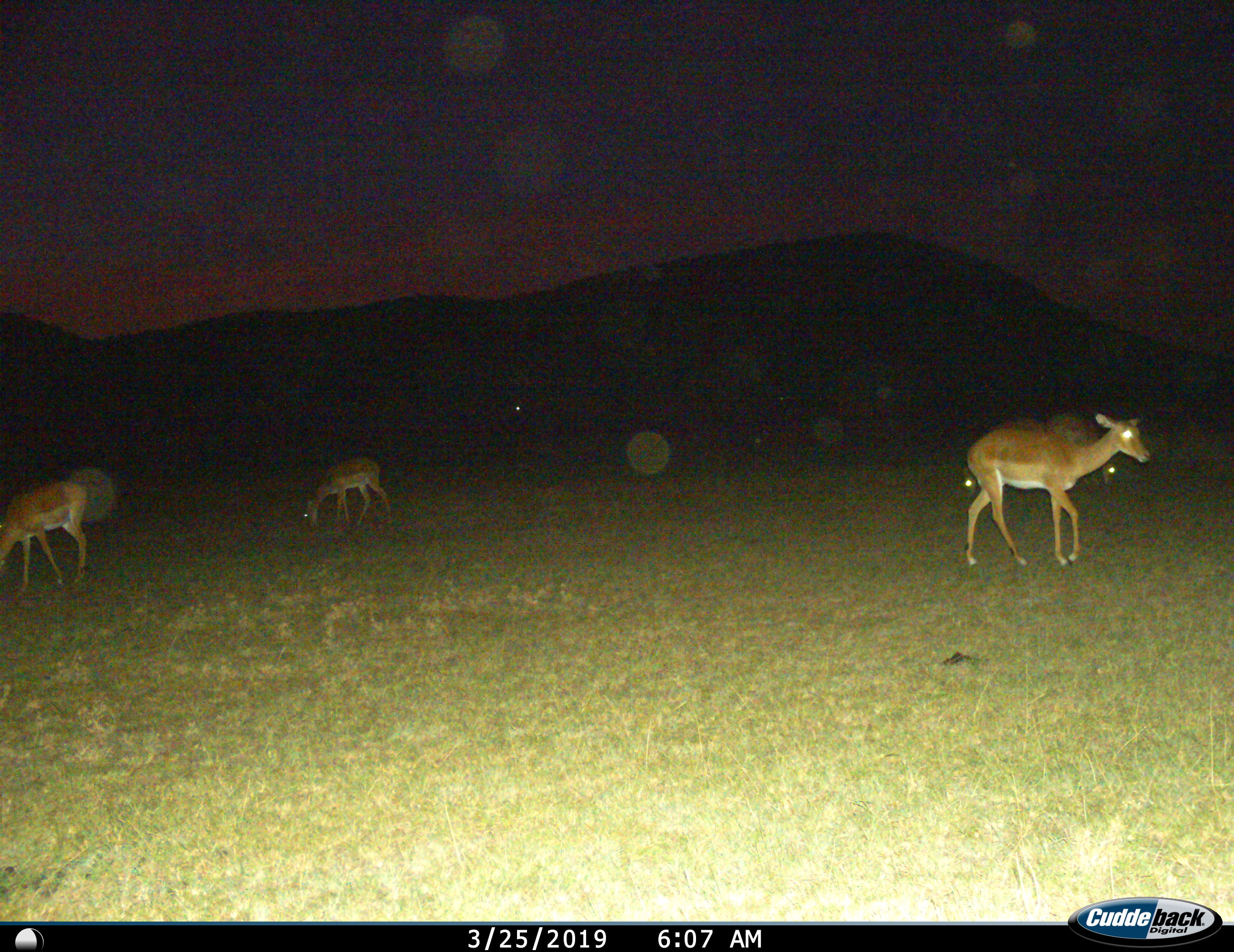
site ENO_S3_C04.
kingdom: Animalia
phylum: Chordata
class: Mammalia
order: Artiodactyla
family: Bovidae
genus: Aepyceros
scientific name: Aepyceros melampus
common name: impala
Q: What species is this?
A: Impala (Aepyceros melampus).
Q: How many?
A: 5.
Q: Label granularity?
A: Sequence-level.